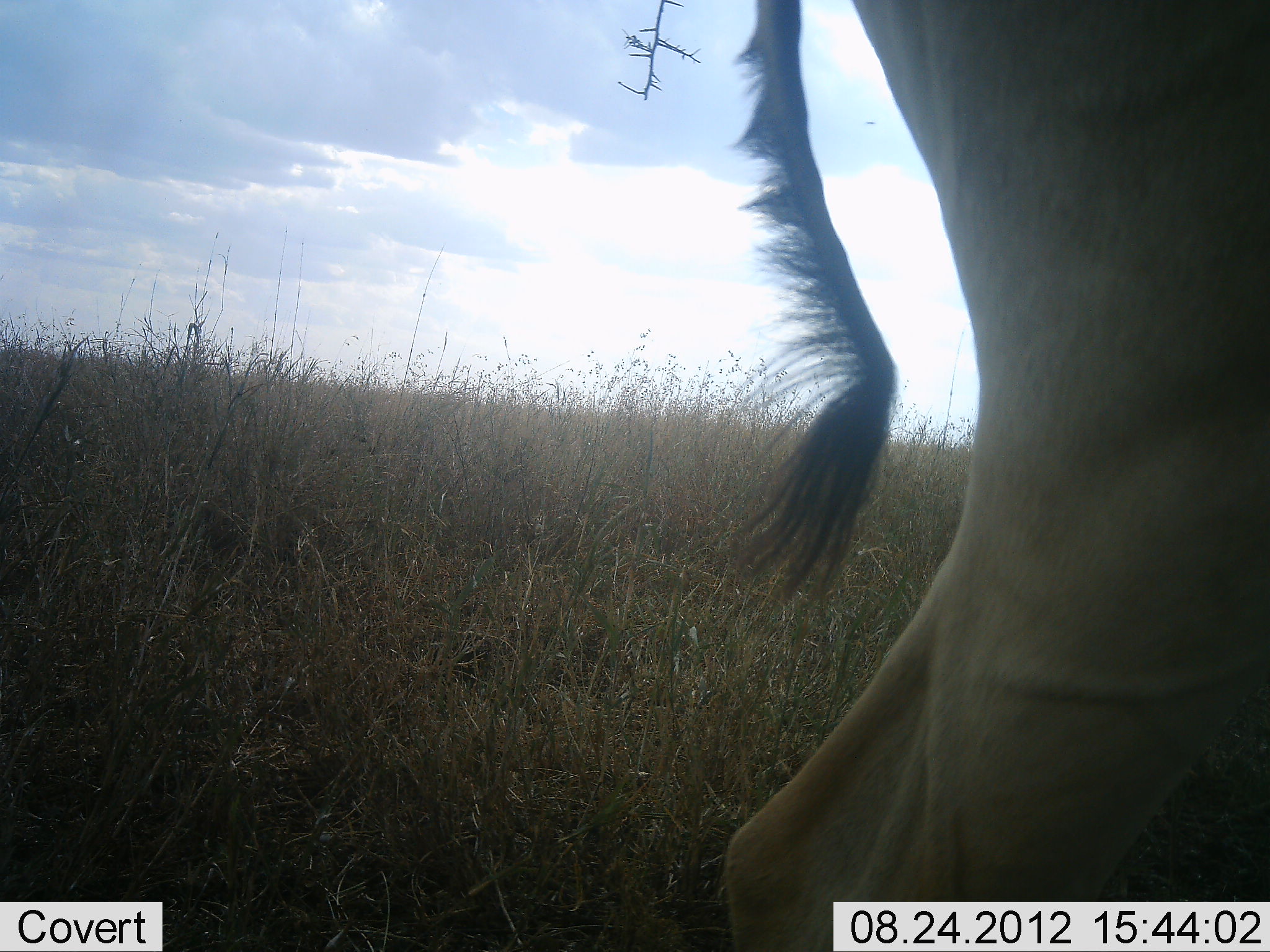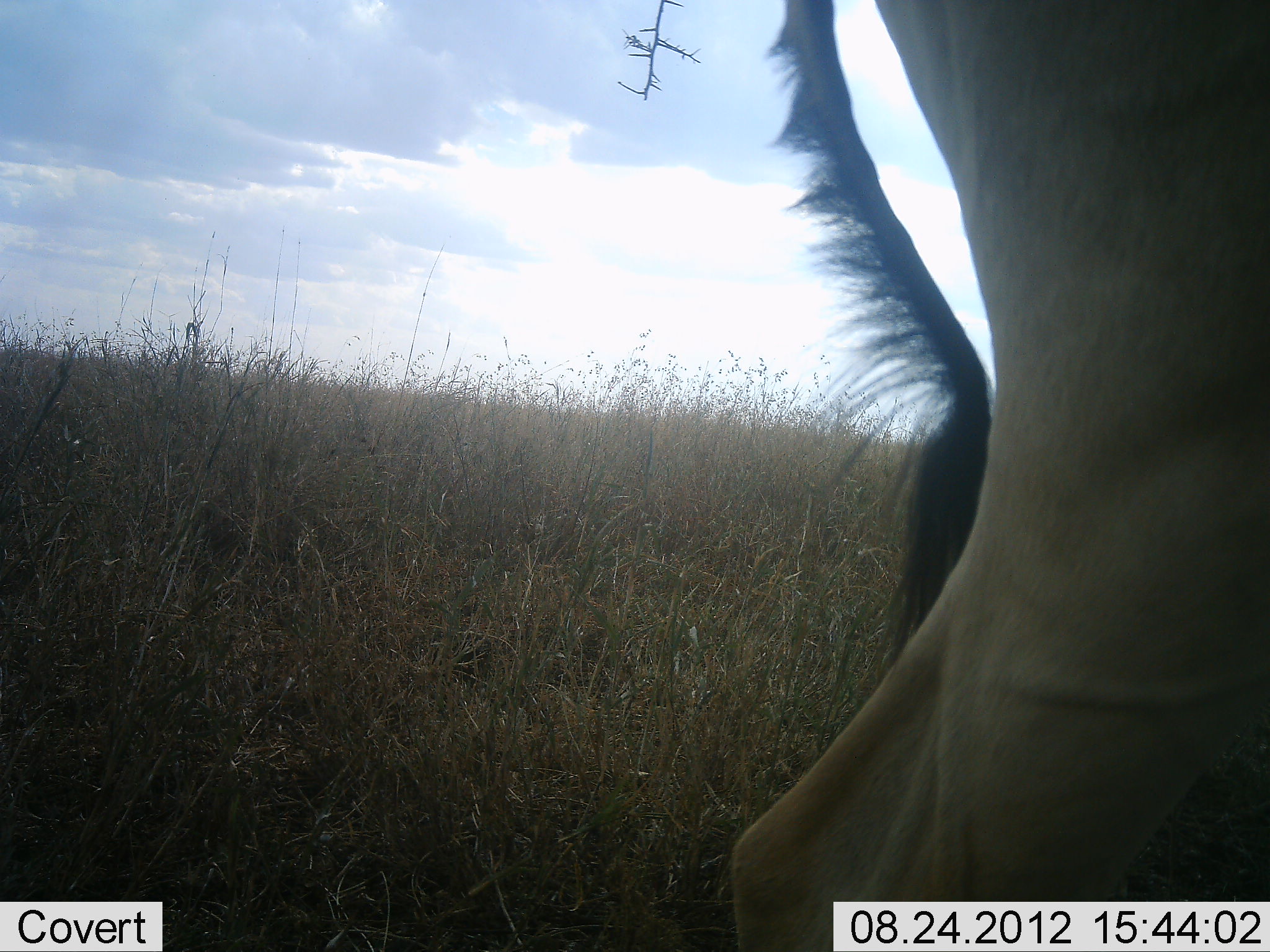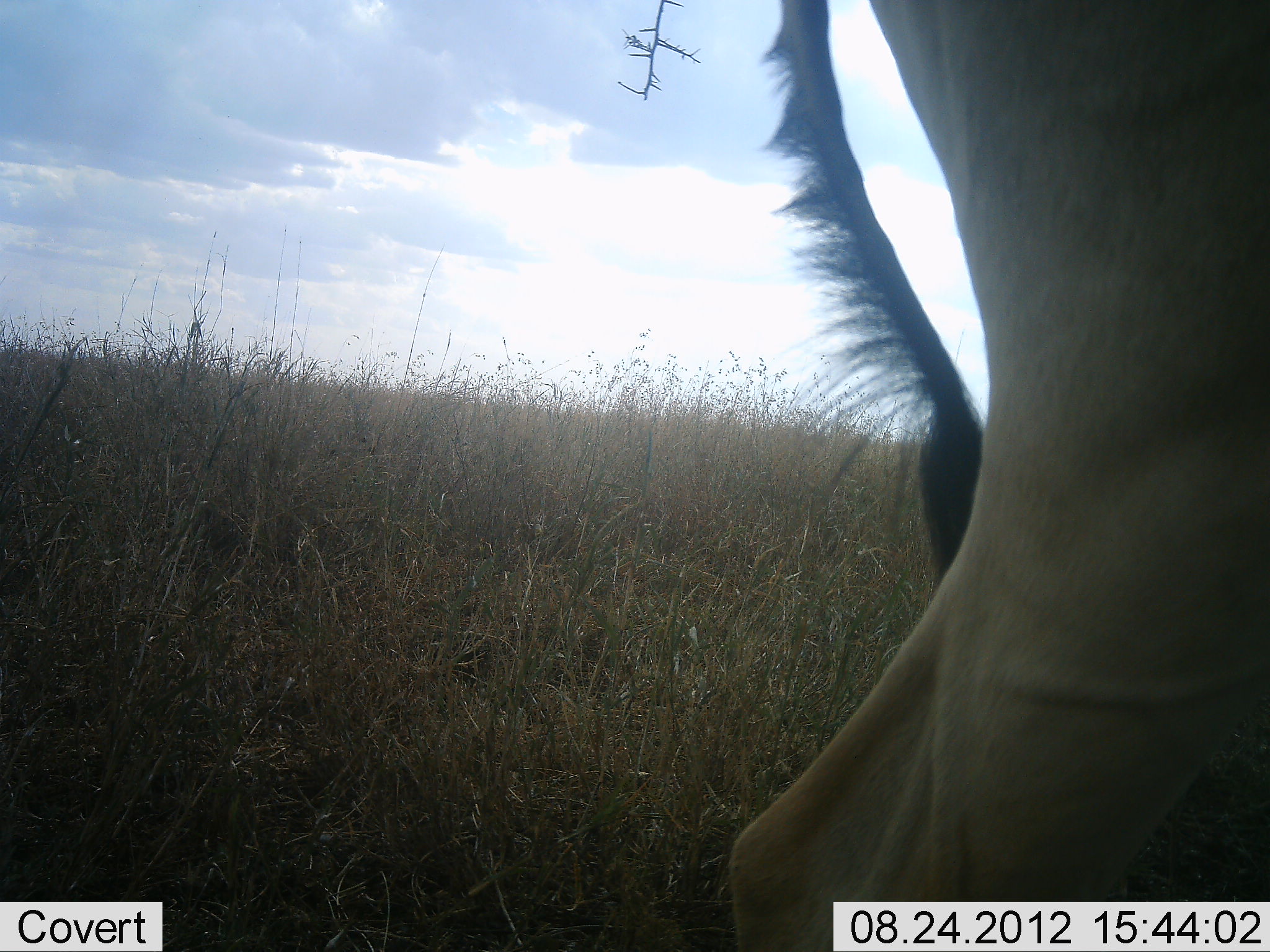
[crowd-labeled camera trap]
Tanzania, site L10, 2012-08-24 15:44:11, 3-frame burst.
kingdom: Animalia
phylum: Chordata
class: Mammalia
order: Artiodactyla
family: Bovidae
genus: Alcelaphus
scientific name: Alcelaphus buselaphus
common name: hartebeest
Hartebeest (Alcelaphus buselaphus), count 1. Behavior (volunteer vote fractions): standing 90%, resting 10%, moving 10%, interacting 0%. Young present (vote fraction): 0%. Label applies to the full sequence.